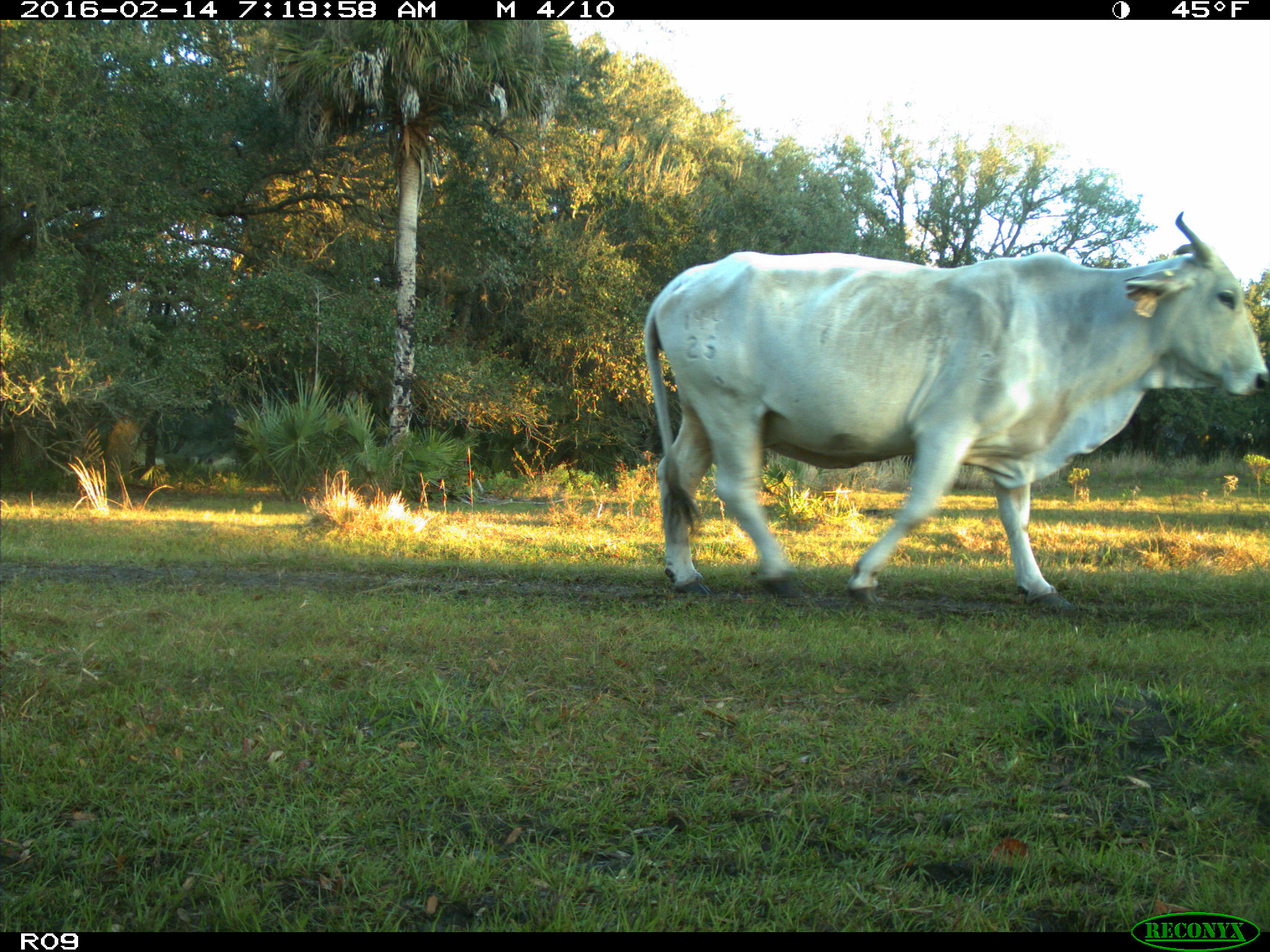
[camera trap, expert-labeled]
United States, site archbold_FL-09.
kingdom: Animalia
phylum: Chordata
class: Mammalia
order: Artiodactyla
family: Bovidae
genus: Bos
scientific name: Bos taurus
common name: domestic cow